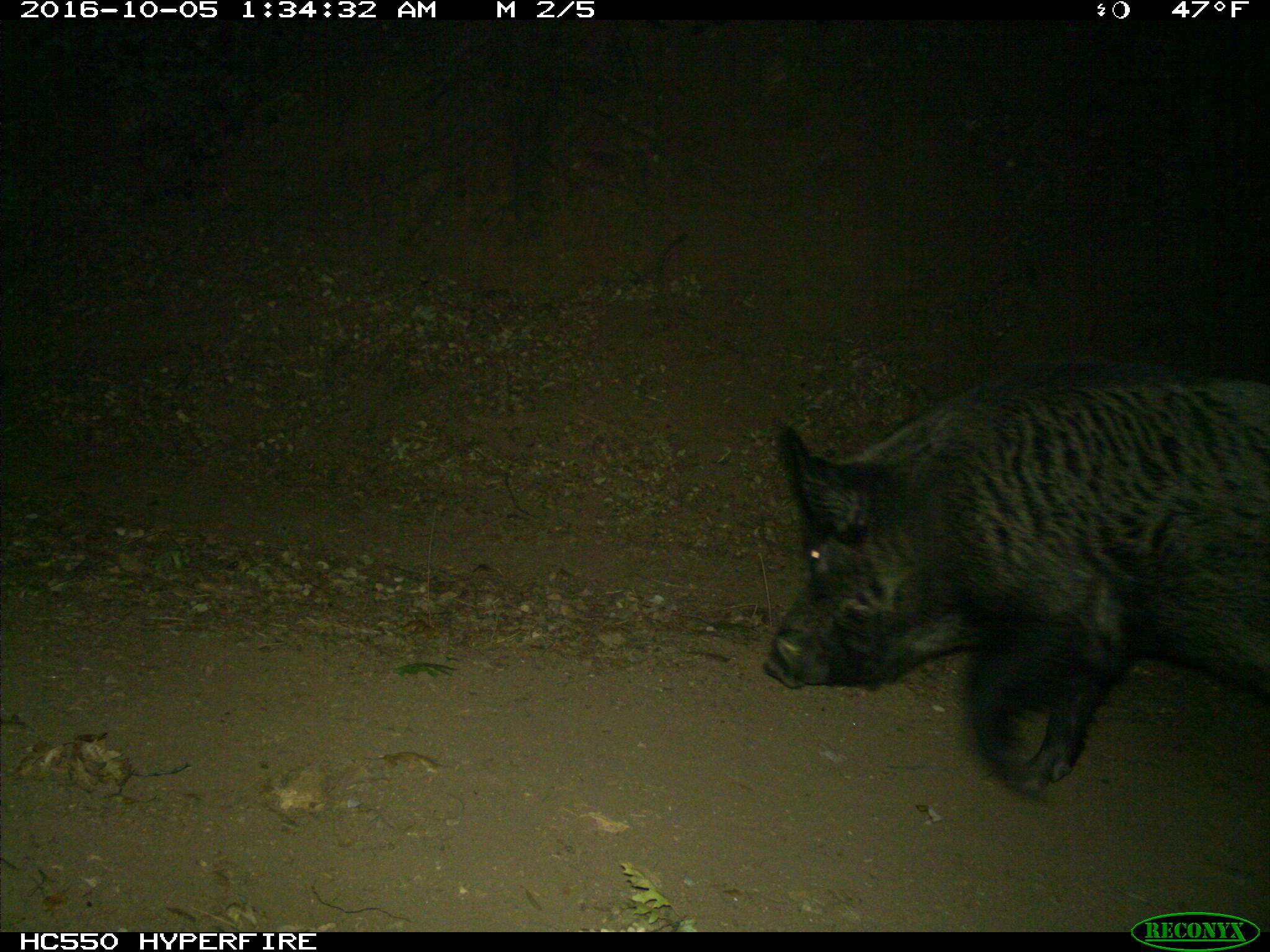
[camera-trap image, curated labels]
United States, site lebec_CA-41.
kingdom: Animalia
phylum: Chordata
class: Mammalia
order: Artiodactyla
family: Suidae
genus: Sus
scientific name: Sus scrofa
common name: wild boar